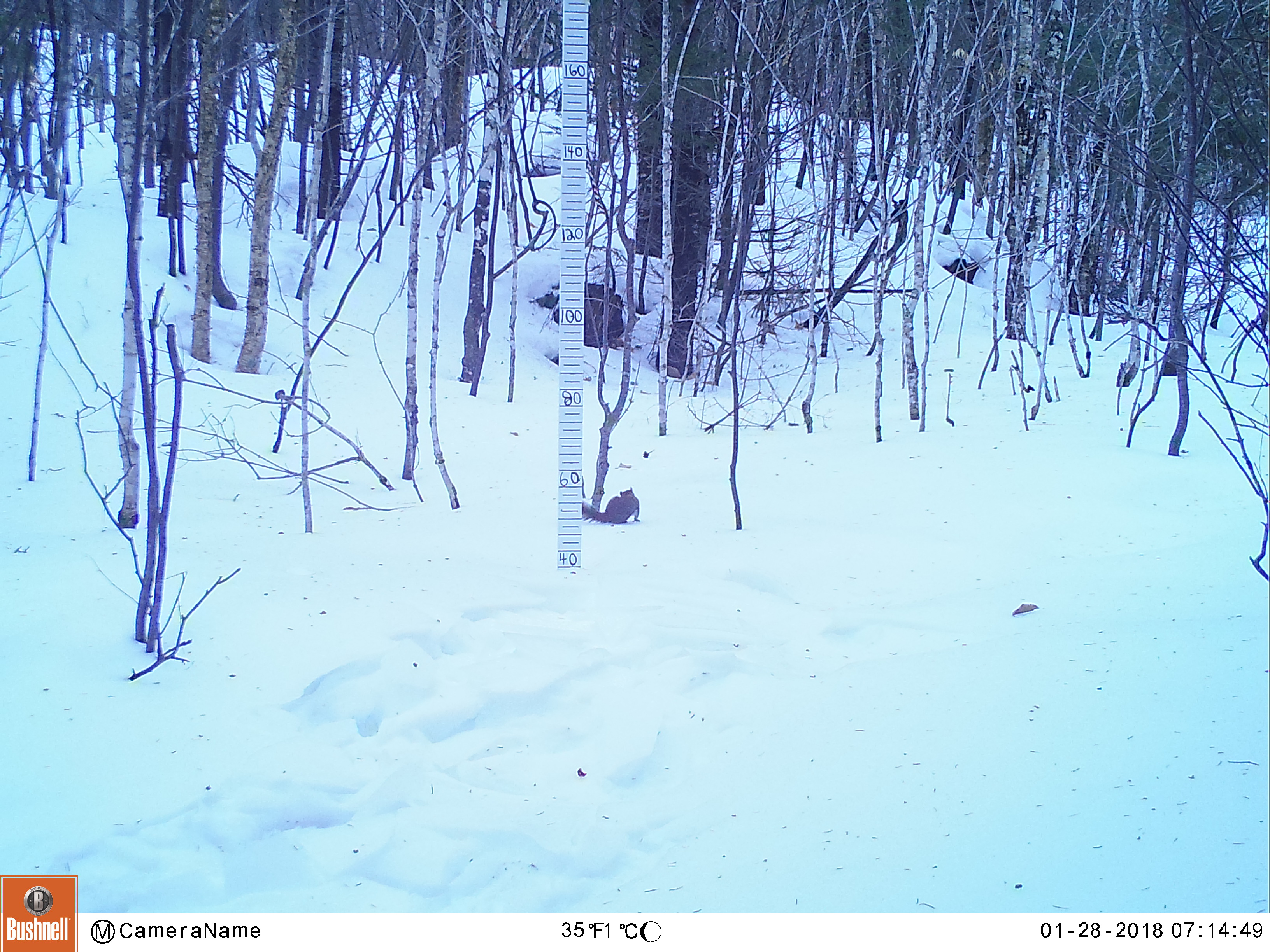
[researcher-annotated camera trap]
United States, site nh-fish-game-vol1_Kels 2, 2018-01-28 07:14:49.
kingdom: Animalia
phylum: Chordata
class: Mammalia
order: Rodentia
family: Sciuridae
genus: Tamiasciurus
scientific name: Tamiasciurus hudsonicus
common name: red squirrel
Red squirrel (Tamiasciurus hudsonicus).